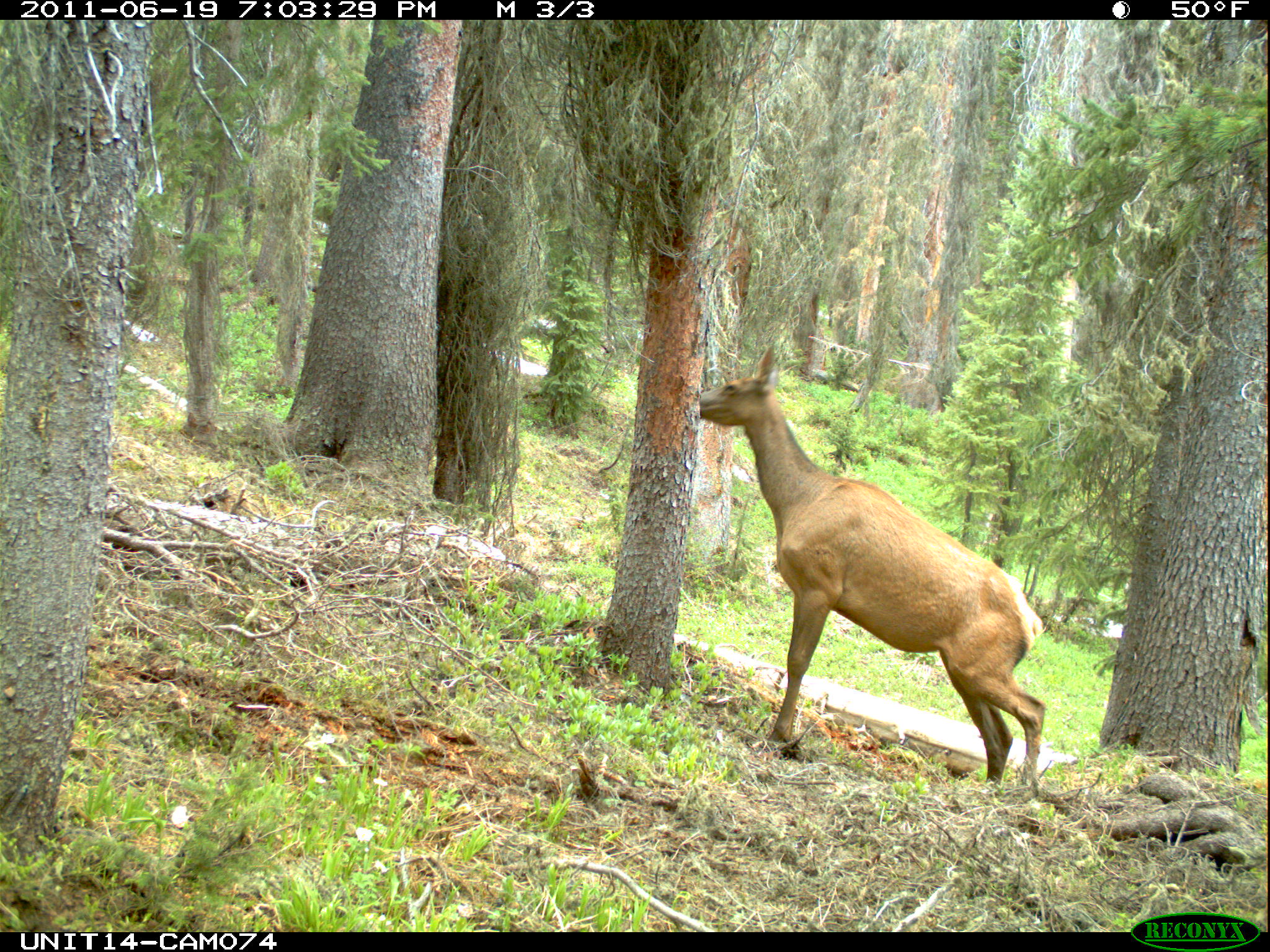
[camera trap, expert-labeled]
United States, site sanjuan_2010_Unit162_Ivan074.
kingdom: Animalia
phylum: Chordata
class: Mammalia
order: Artiodactyla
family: Cervidae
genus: Cervus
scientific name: Cervus elaphus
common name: red deer